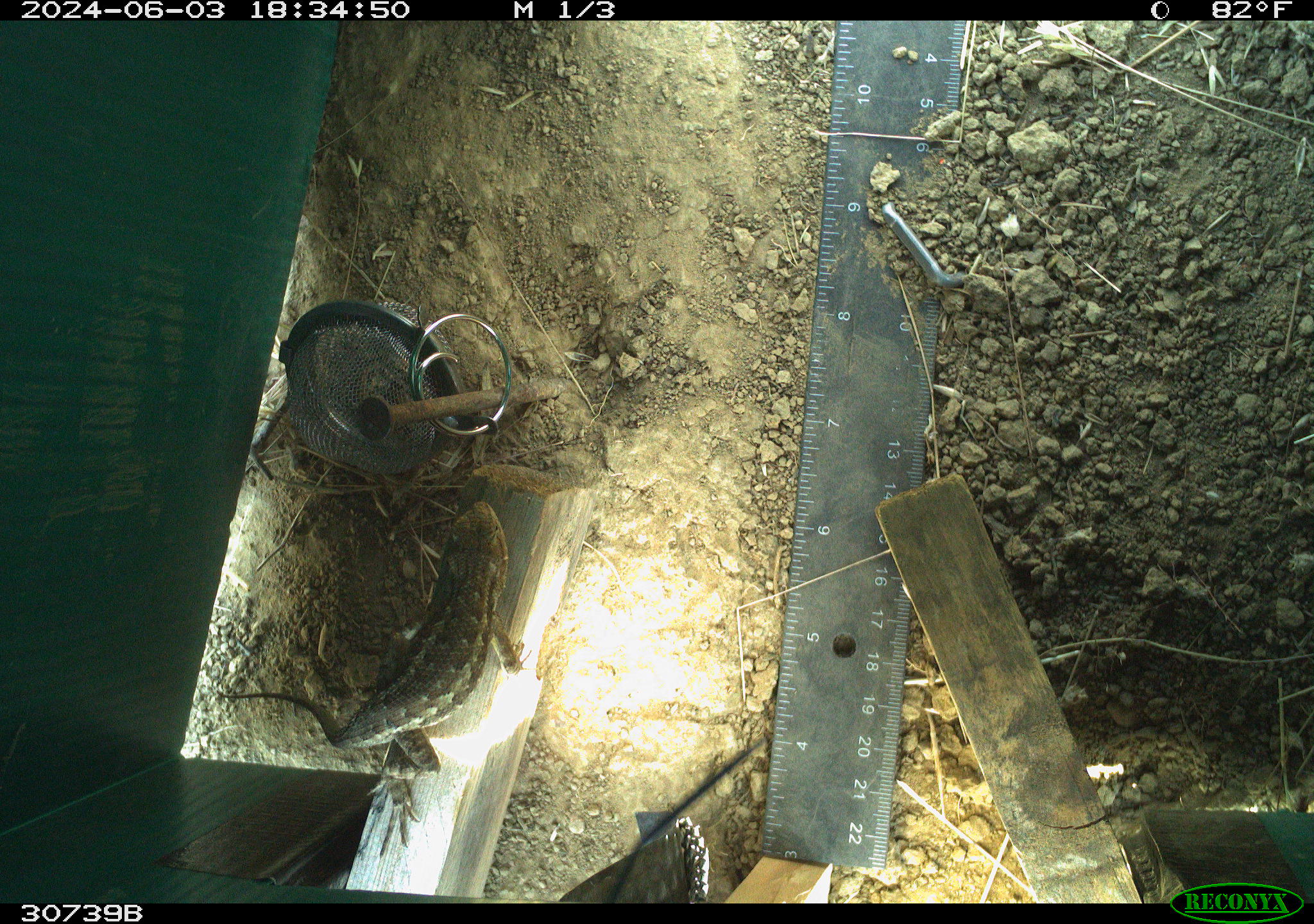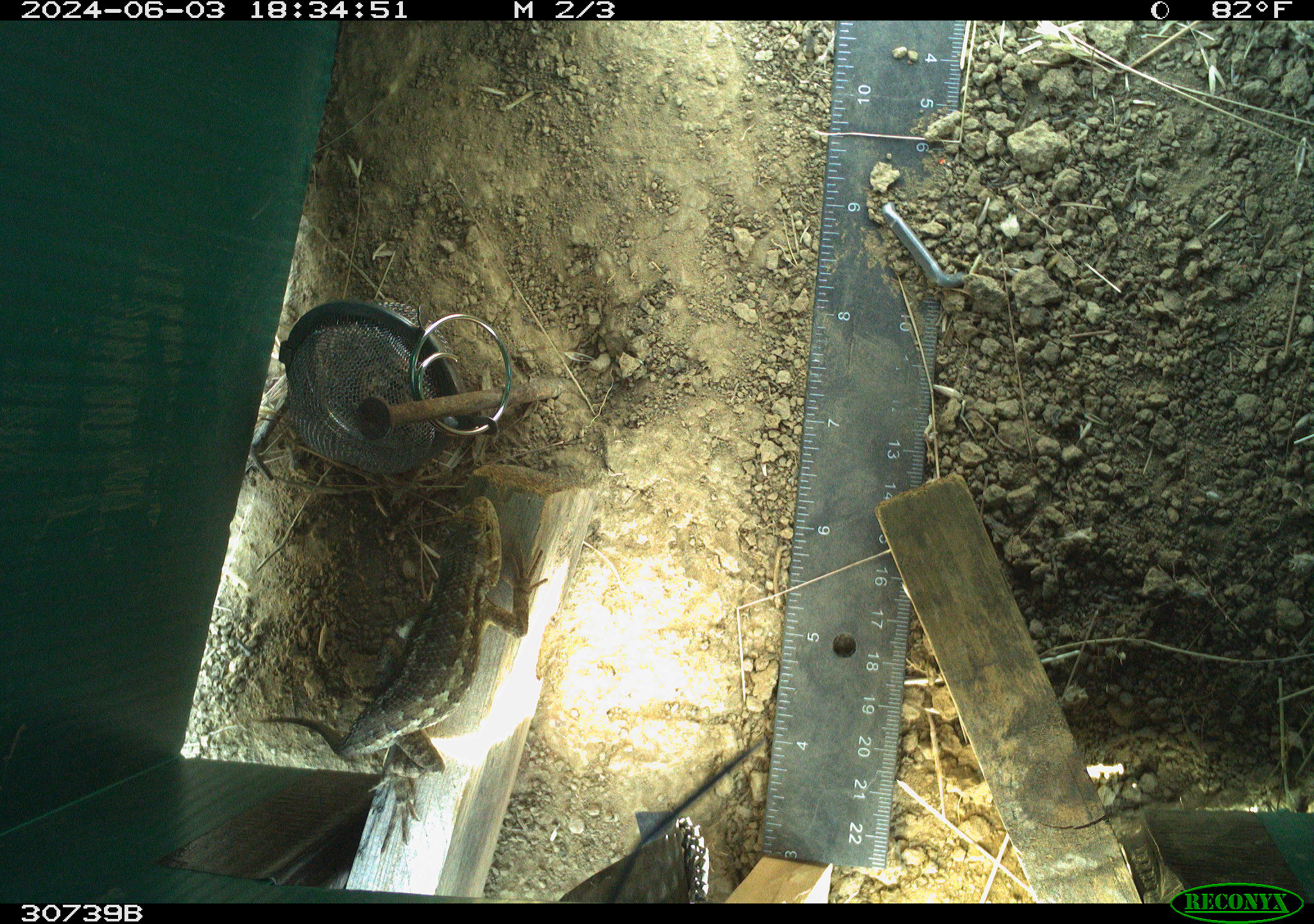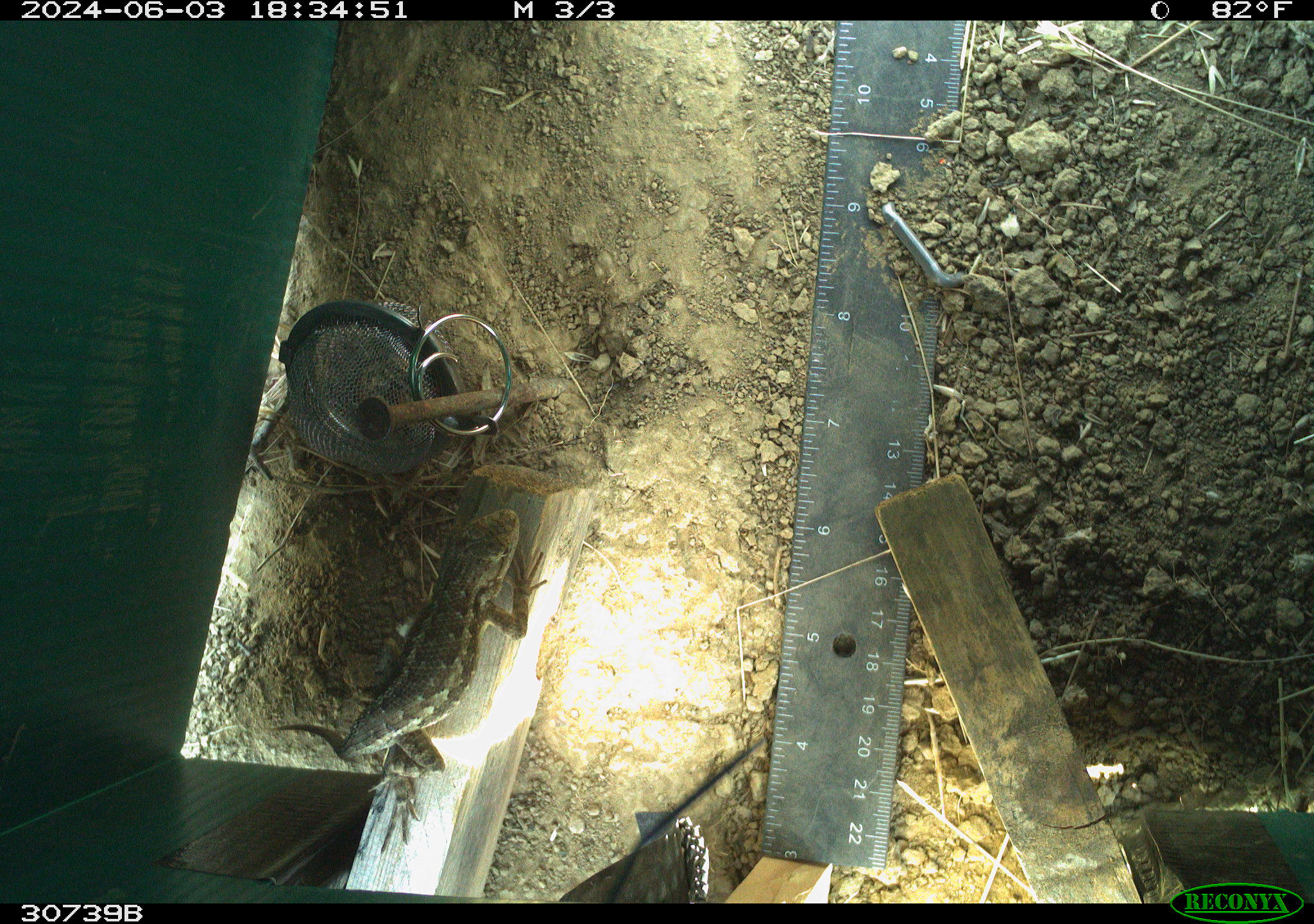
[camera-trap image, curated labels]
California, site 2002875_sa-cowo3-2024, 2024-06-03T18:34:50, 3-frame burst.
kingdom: Animalia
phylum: Chordata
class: Reptilia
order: Squamata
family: Phrynosomatidae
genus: Sceloporus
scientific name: Sceloporus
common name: spiny lizards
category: sceloporus species